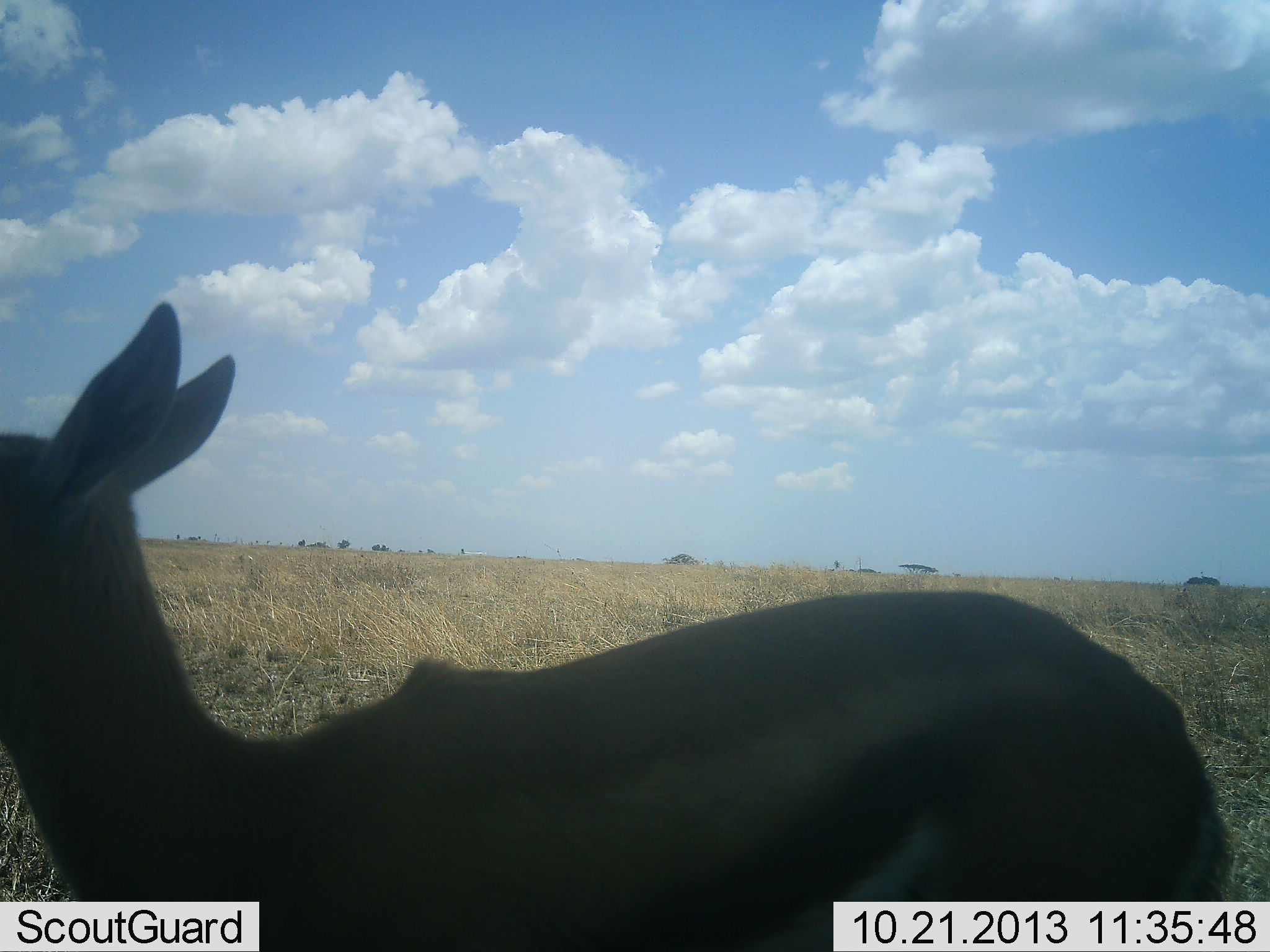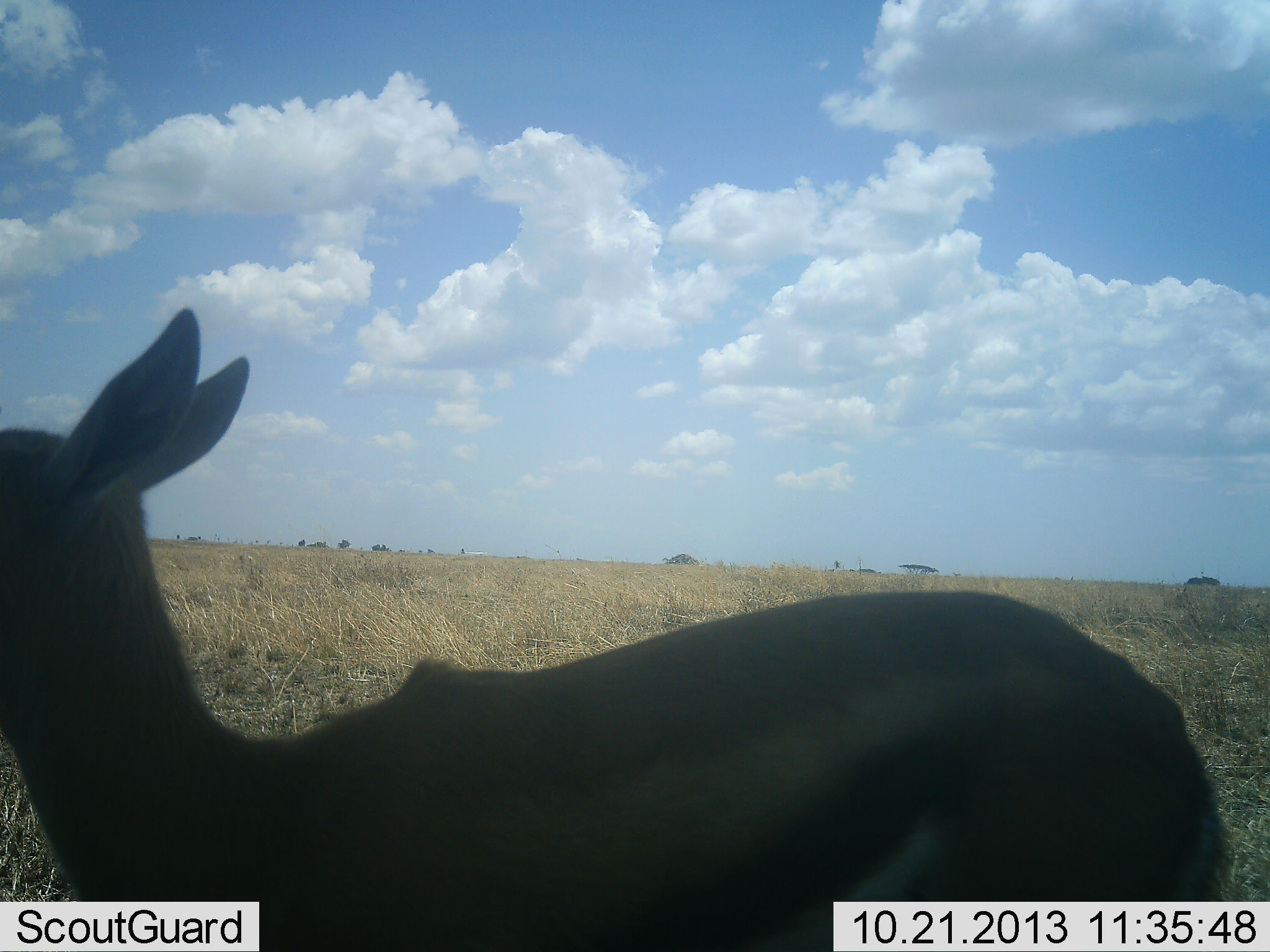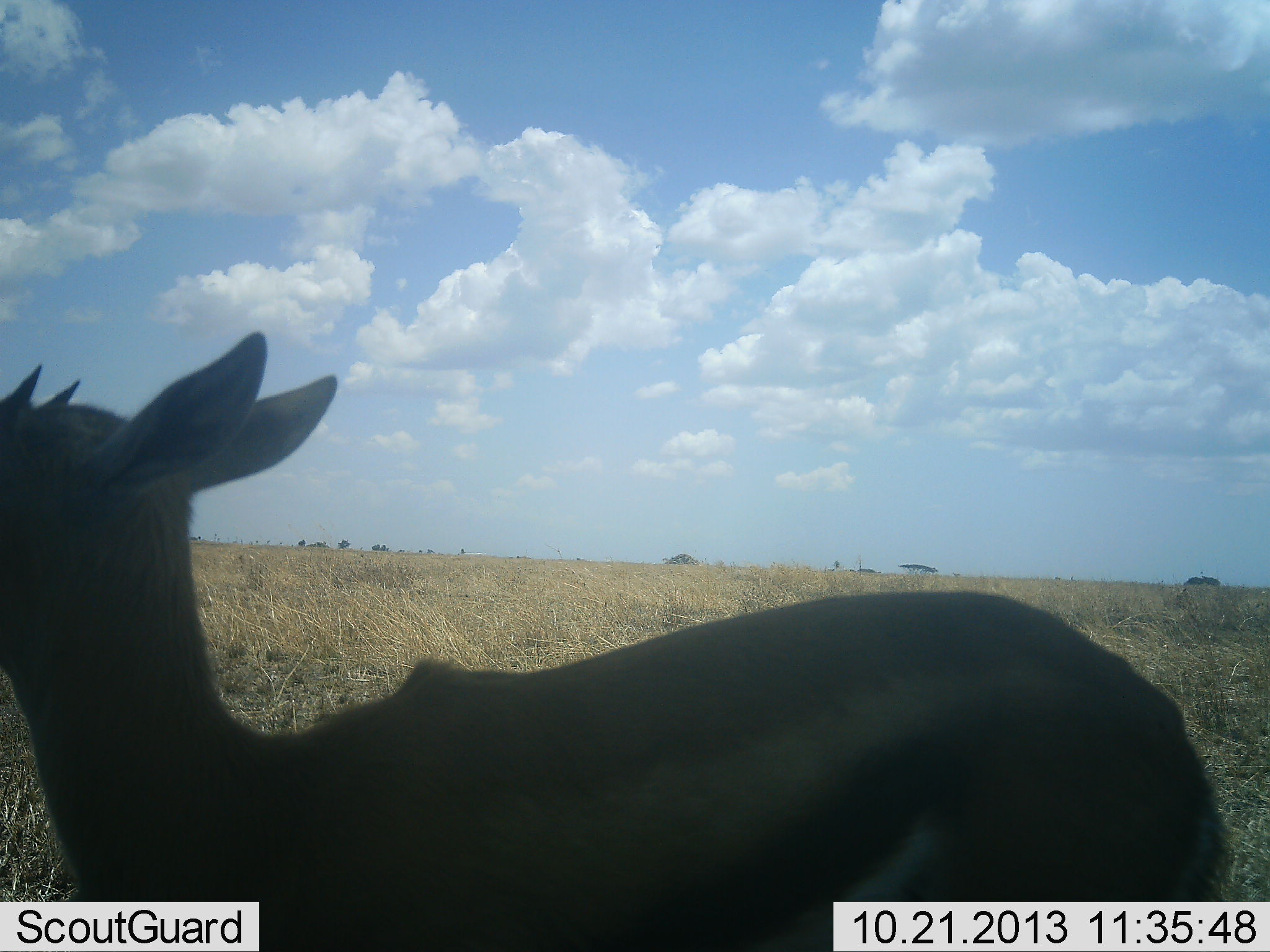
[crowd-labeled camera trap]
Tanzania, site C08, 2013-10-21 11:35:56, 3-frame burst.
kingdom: Animalia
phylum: Chordata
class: Mammalia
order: Artiodactyla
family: Bovidae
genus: Eudorcas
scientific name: Eudorcas thomsonii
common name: thomson's gazelle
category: gazellethomsons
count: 1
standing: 100%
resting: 0%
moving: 0%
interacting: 0%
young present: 10%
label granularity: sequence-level